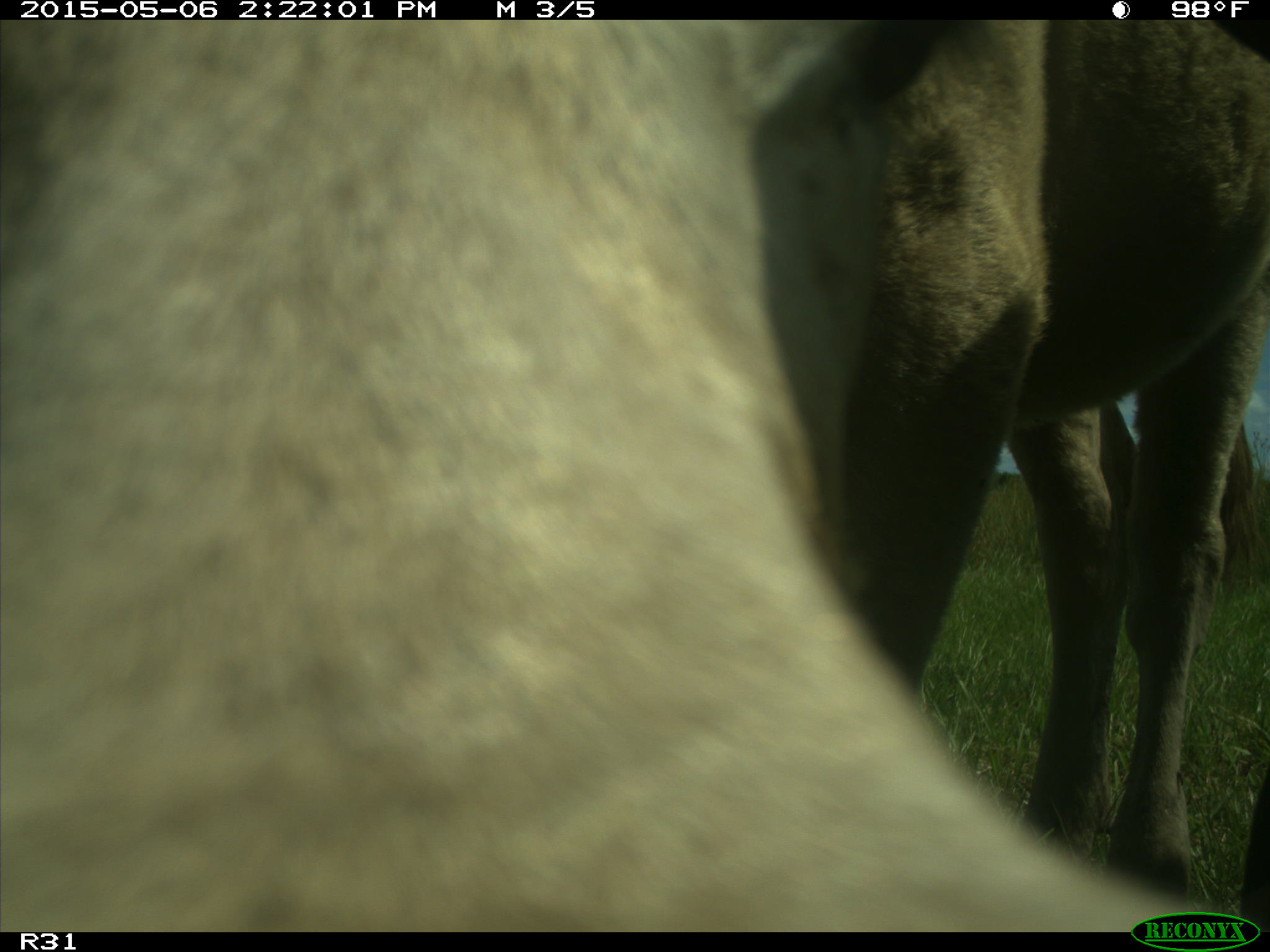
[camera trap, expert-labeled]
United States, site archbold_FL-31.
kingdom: Animalia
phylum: Chordata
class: Mammalia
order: Artiodactyla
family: Bovidae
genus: Bos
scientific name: Bos taurus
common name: domestic cow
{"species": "Bos taurus (domestic cow)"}